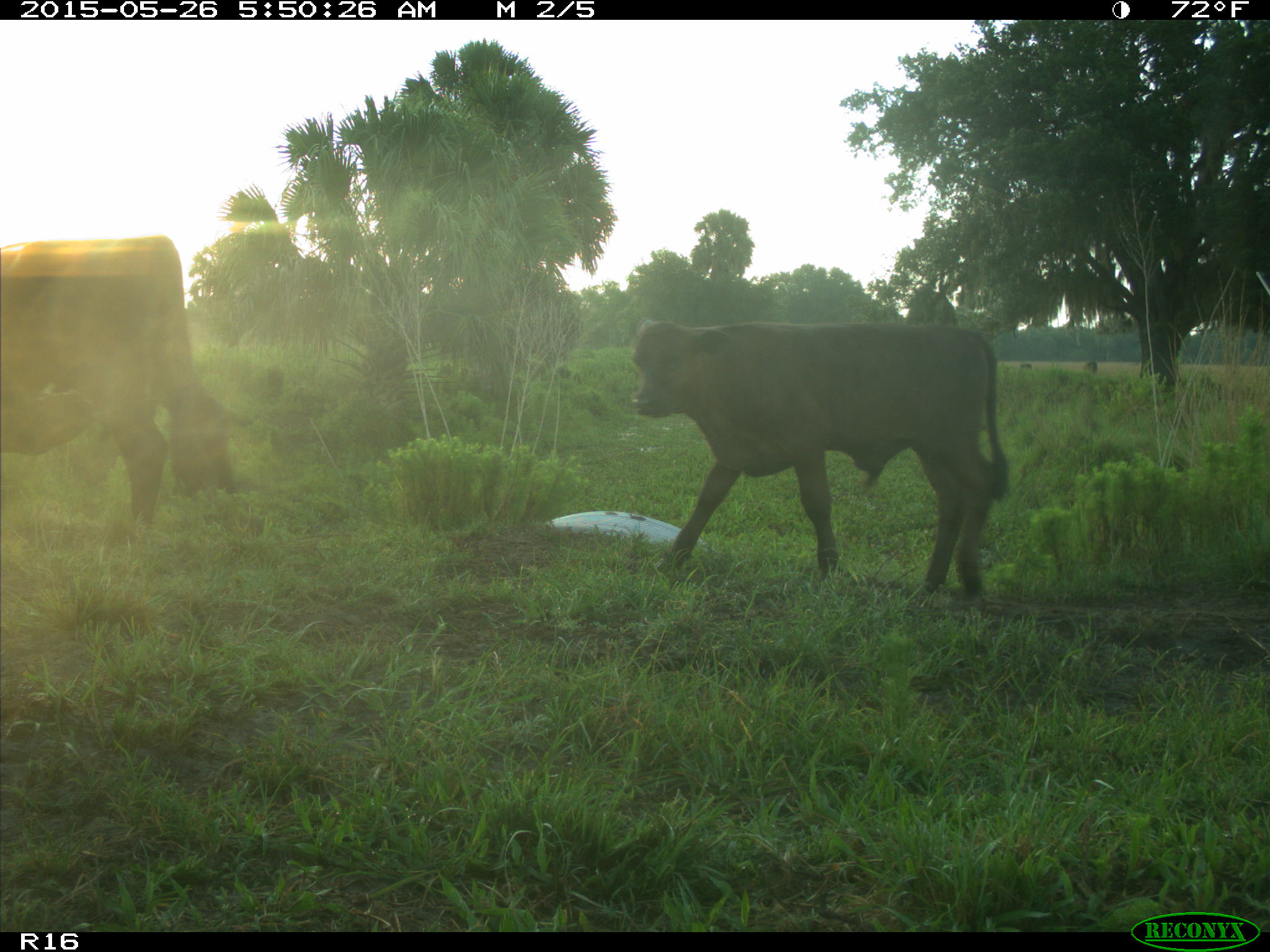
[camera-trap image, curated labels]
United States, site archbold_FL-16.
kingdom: Animalia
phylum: Chordata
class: Mammalia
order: Artiodactyla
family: Bovidae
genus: Bos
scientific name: Bos taurus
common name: domestic cow